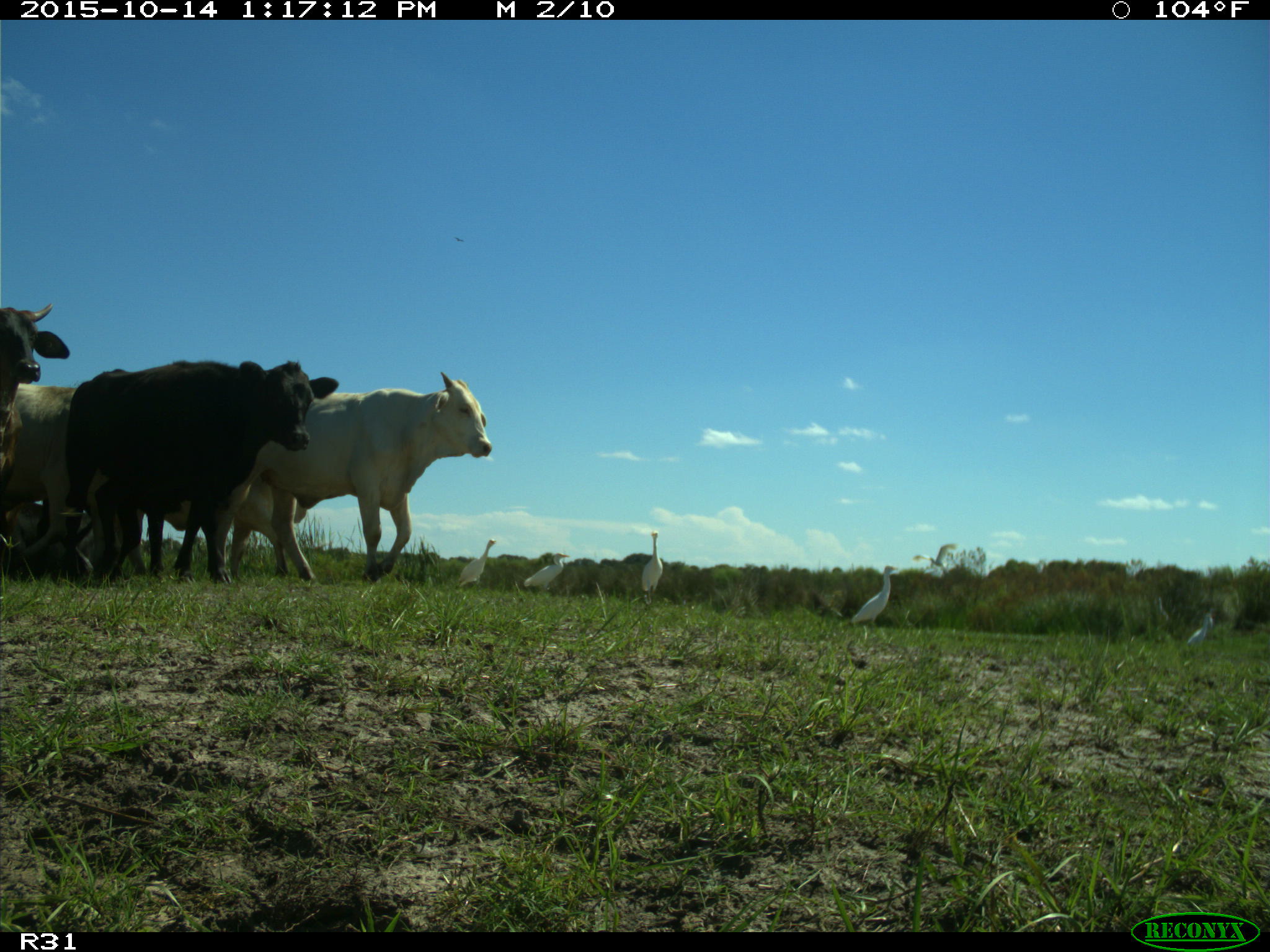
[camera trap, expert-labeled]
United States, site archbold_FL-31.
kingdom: Animalia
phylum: Chordata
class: Mammalia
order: Artiodactyla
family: Bovidae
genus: Bos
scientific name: Bos taurus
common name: domestic cow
Bos taurus (domestic cow).